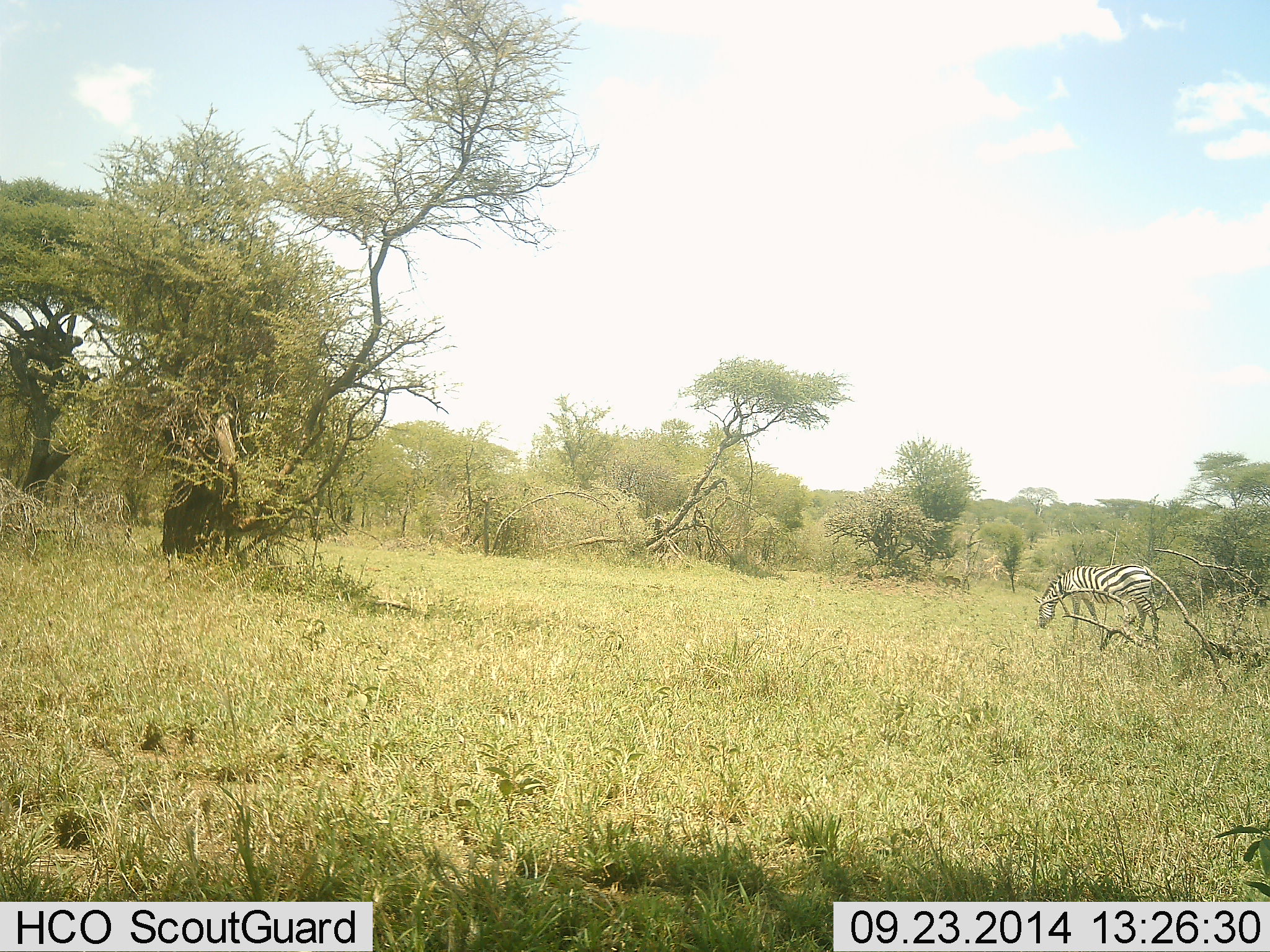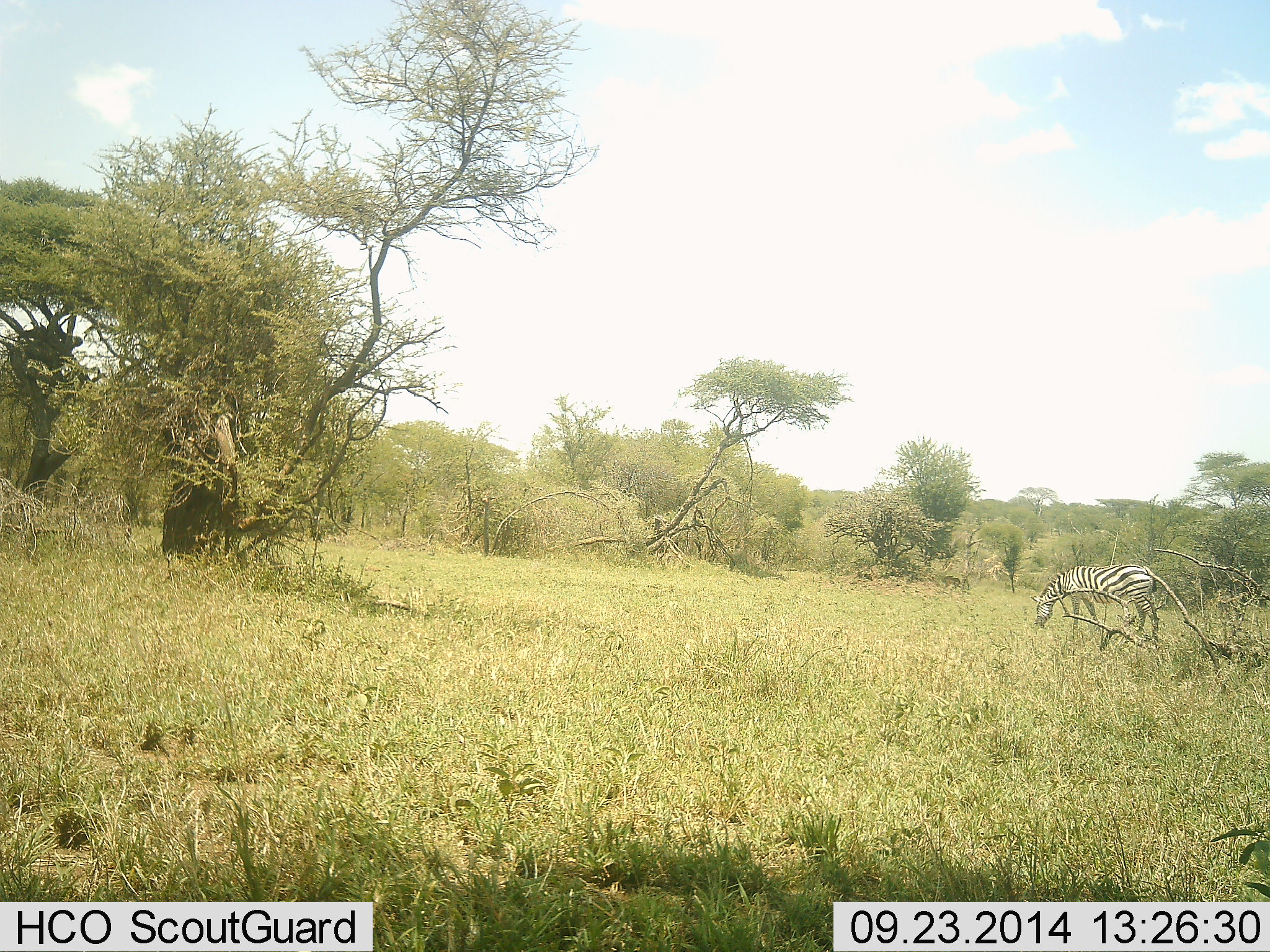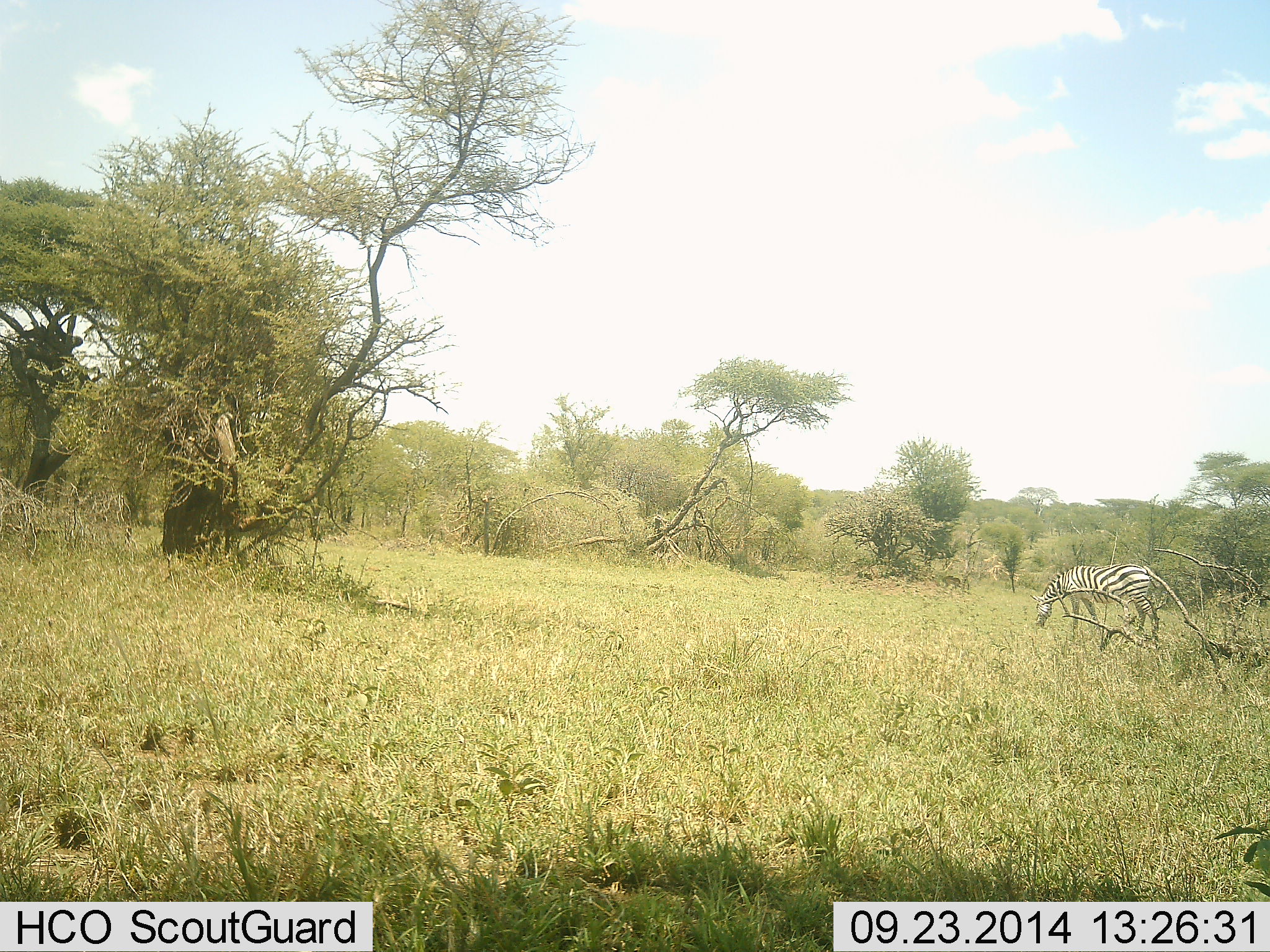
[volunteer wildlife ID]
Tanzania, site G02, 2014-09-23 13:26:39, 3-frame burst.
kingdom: Animalia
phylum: Chordata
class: Mammalia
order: Perissodactyla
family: Equidae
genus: Equus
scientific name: Equus quagga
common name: plains zebra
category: zebra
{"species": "zebra (plains zebra) (Equus quagga)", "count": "1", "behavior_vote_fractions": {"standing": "40%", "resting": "0%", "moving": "0%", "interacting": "0%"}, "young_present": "0%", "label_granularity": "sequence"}